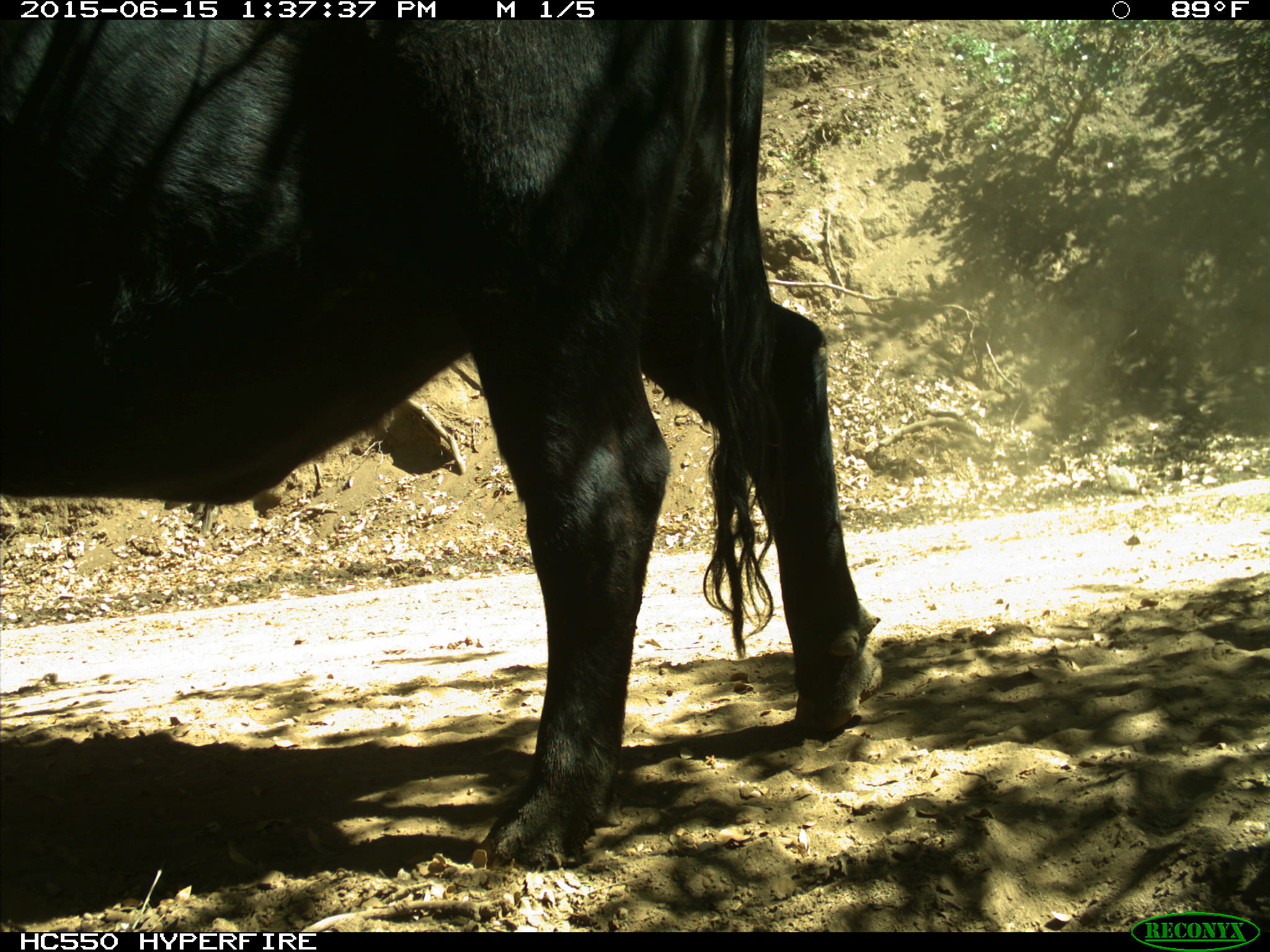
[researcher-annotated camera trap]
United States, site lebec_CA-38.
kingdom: Animalia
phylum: Chordata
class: Mammalia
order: Artiodactyla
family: Bovidae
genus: Bos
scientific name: Bos taurus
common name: domestic cow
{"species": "Bos taurus (domestic cow)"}